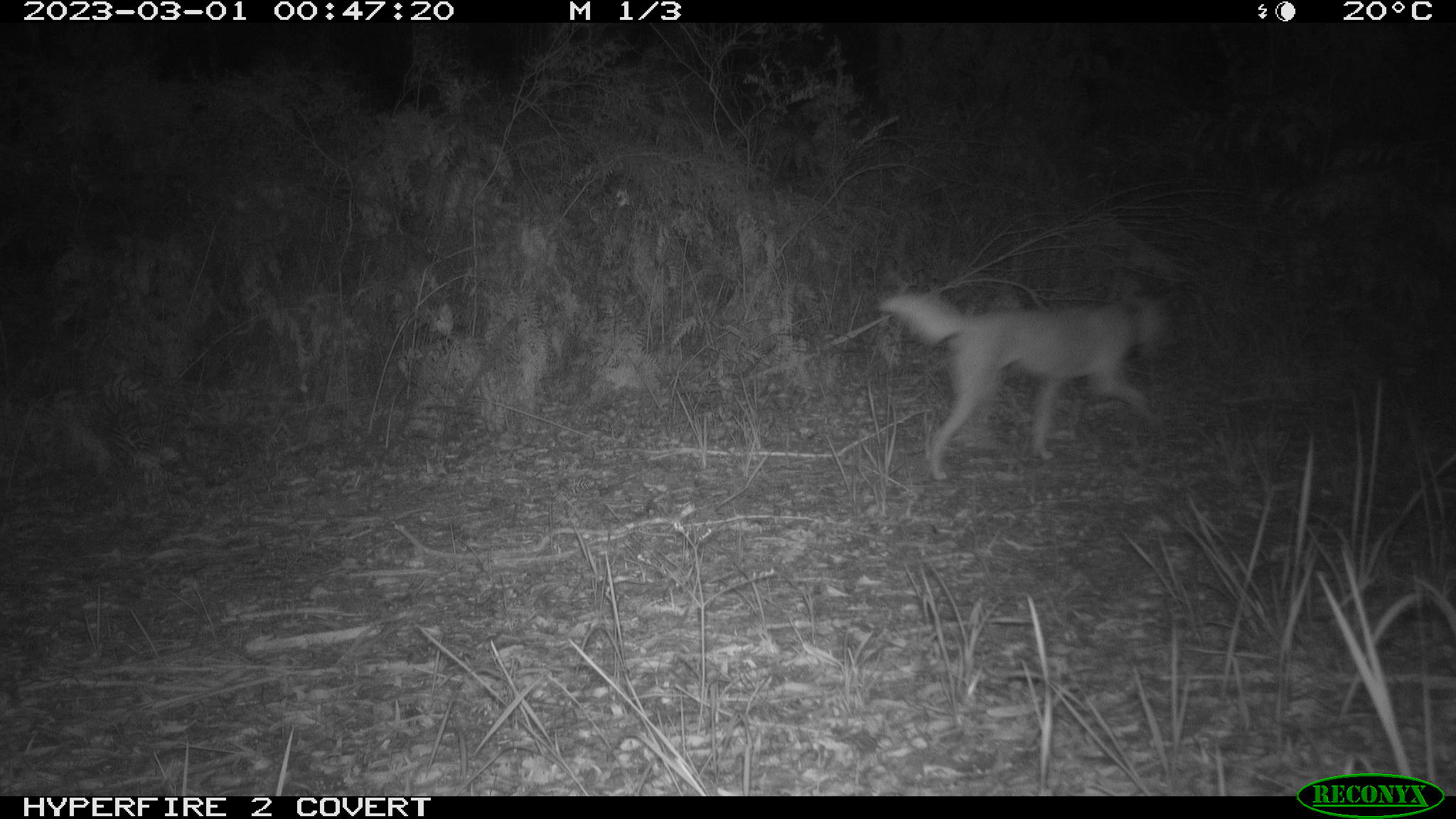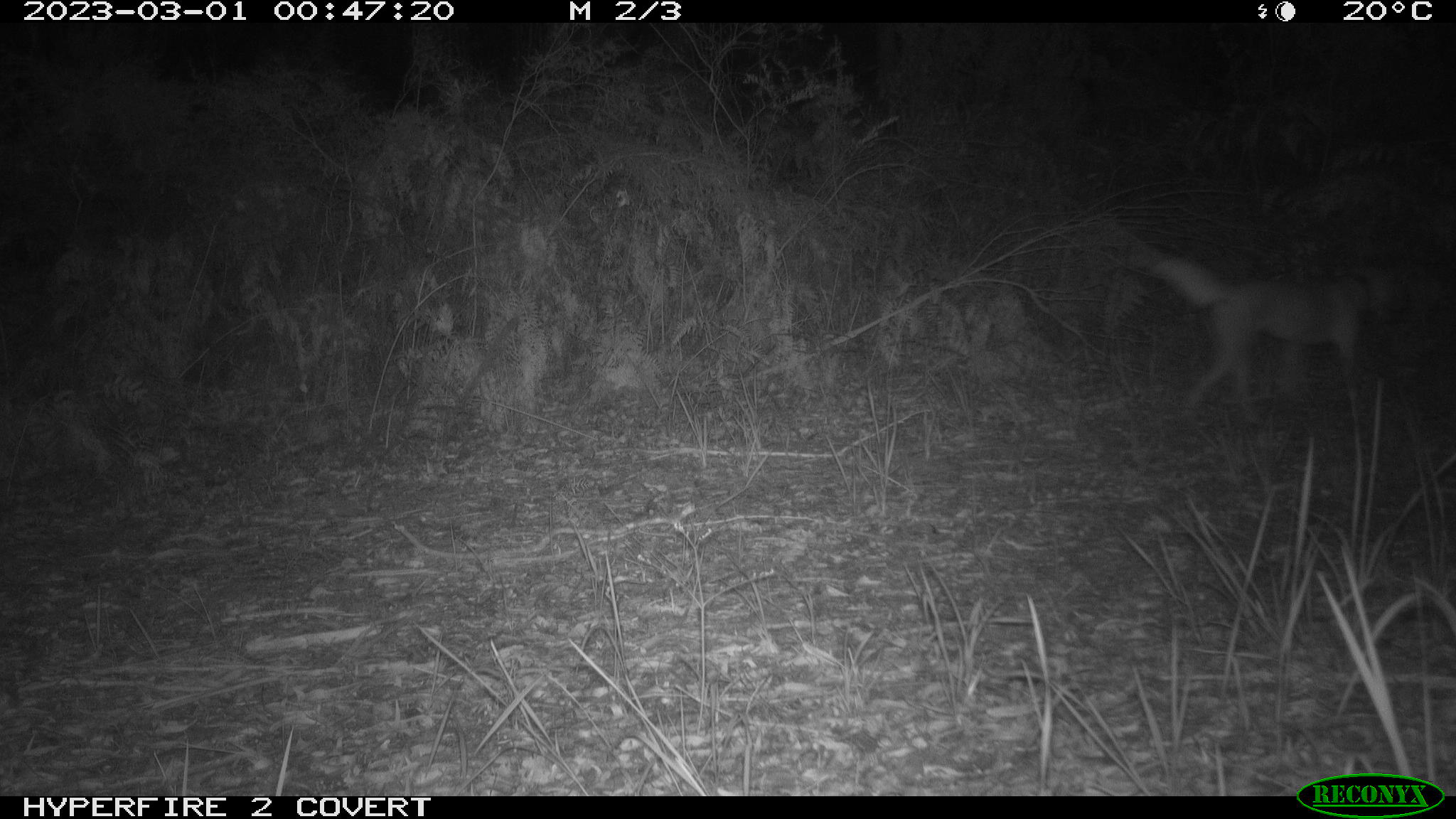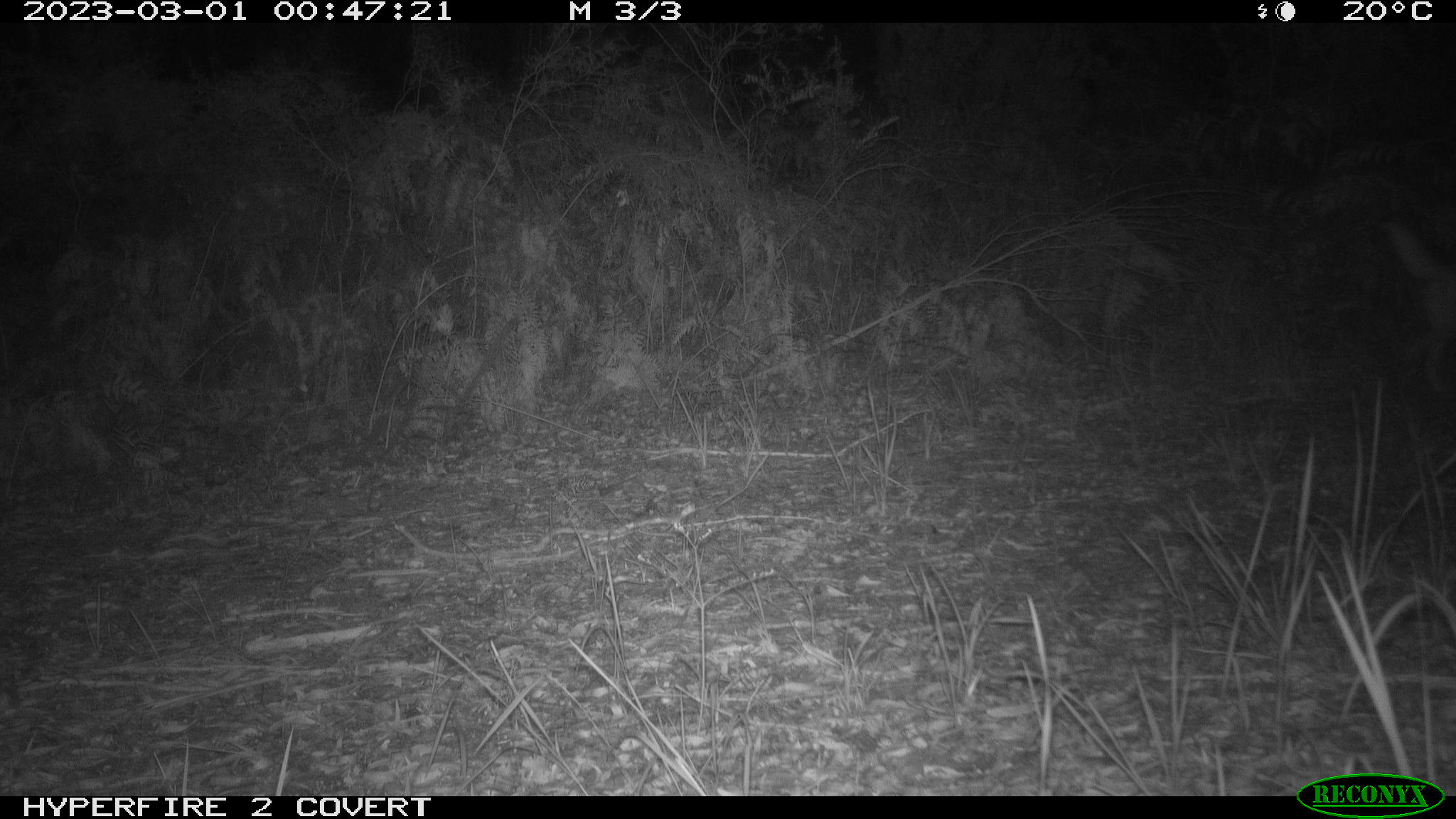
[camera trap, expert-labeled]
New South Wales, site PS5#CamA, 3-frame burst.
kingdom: Animalia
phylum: Chordata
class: Mammalia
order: Carnivora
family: Canidae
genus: Canis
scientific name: Canis familiaris dingo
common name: dingo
Dingo (Canis familiaris dingo).